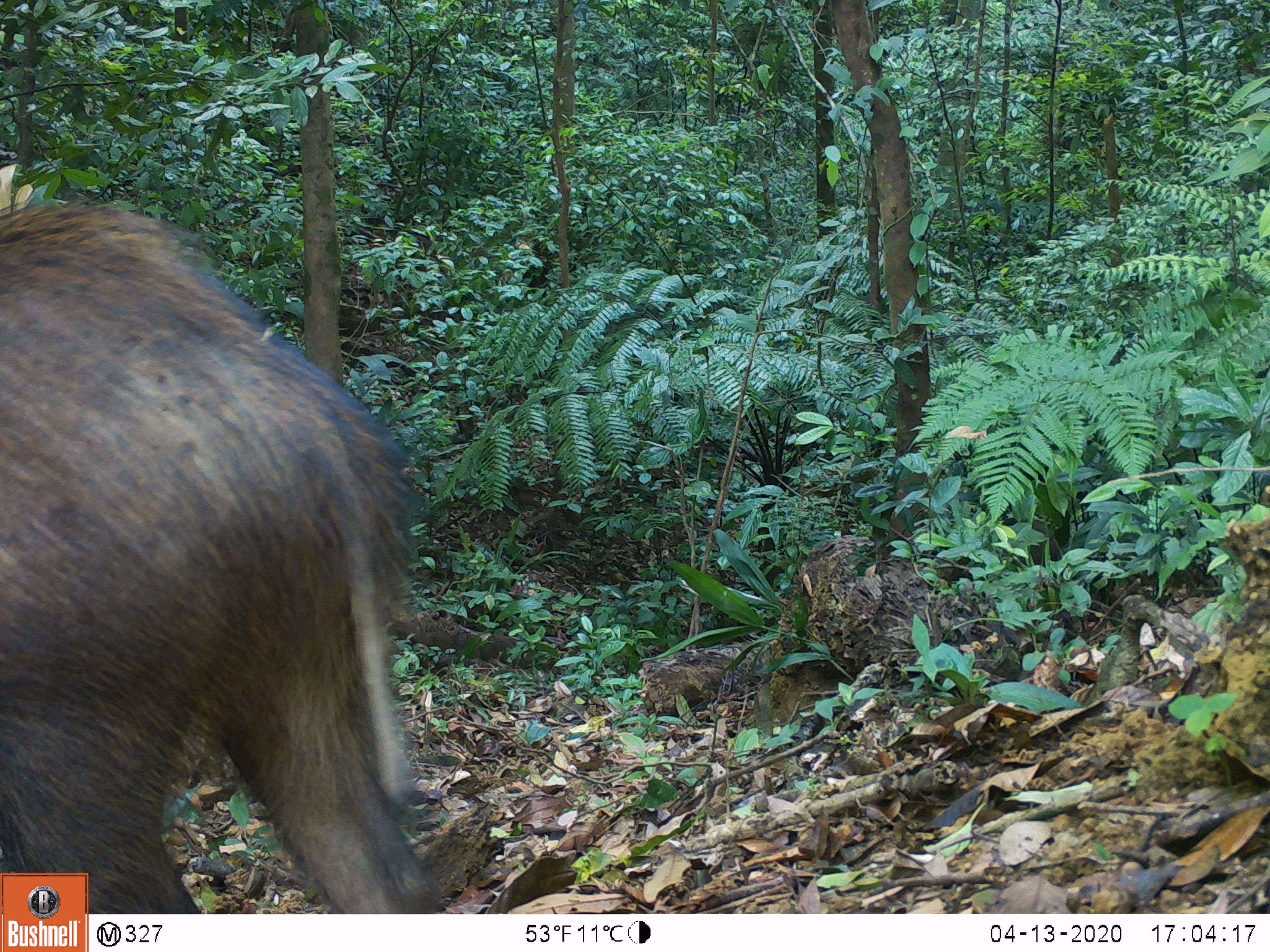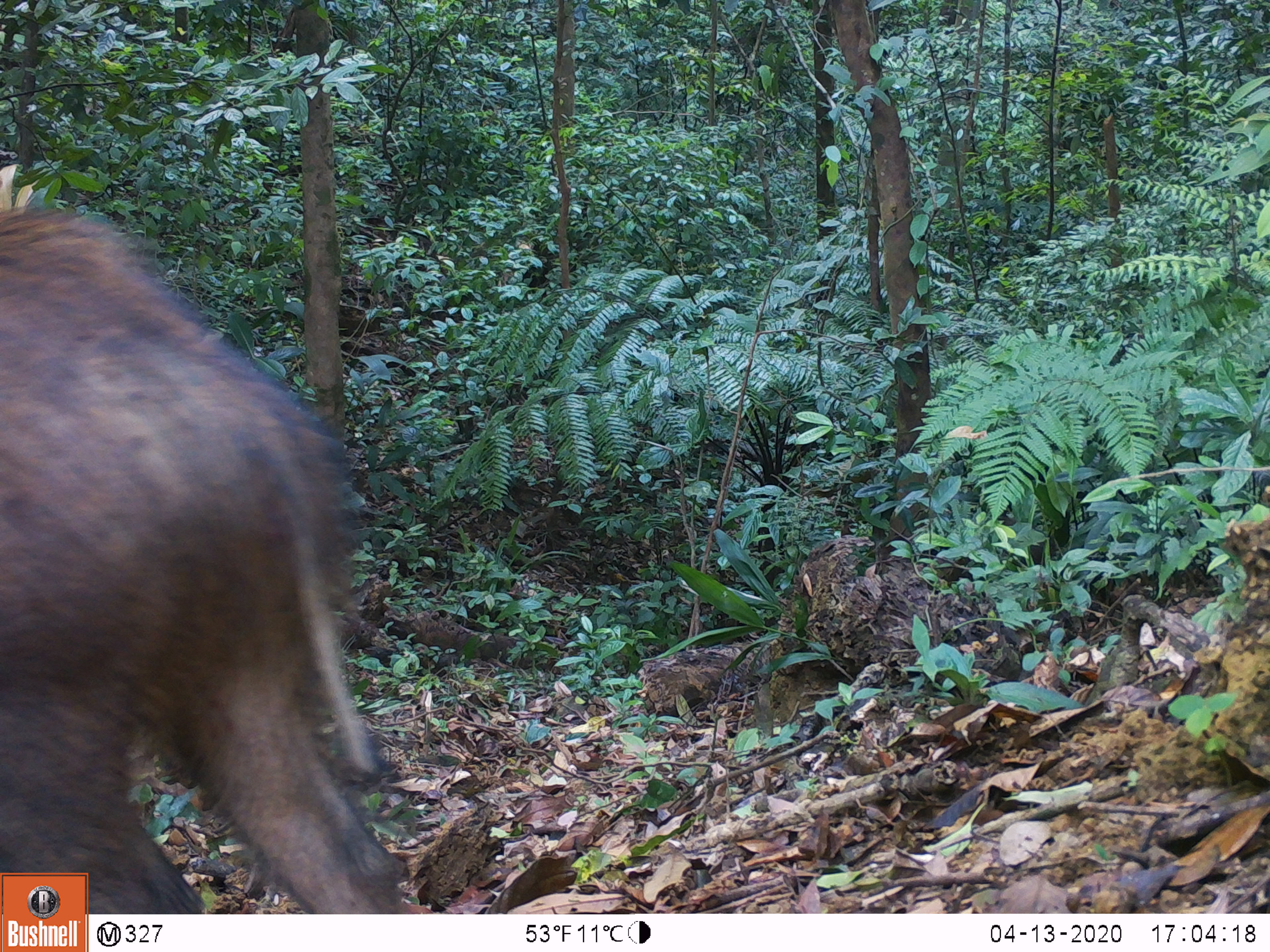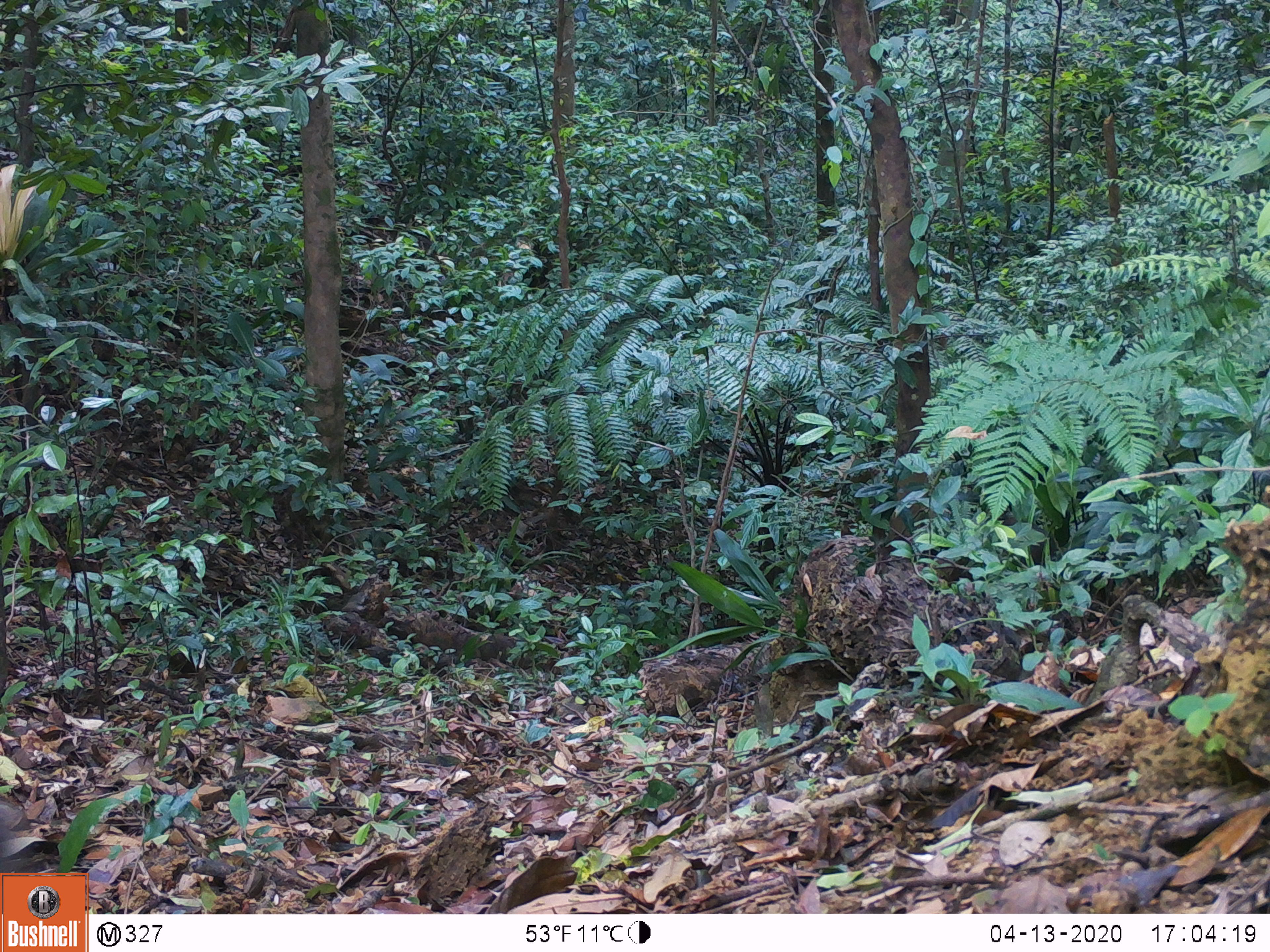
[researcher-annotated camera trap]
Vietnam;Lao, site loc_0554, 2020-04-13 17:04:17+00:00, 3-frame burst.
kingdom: Animalia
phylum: Chordata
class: Mammalia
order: Artiodactyla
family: Suidae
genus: Sus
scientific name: Sus scrofa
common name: eurasian wild pig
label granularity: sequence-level